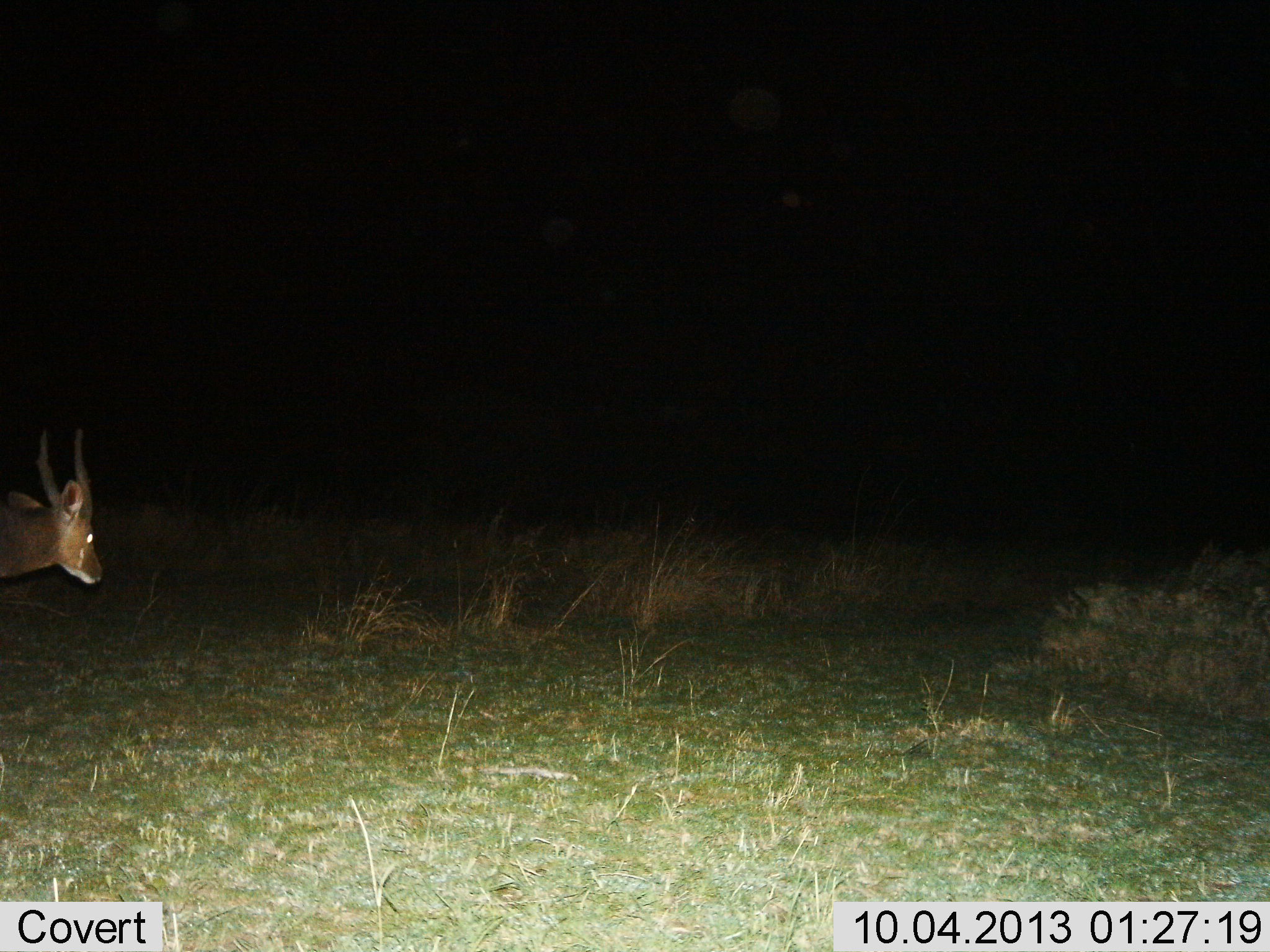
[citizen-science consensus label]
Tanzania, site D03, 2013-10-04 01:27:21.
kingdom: Animalia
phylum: Chordata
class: Mammalia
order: Artiodactyla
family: Bovidae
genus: Tragelaphus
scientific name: Tragelaphus scriptus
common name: bushbuck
Bushbuck (Tragelaphus scriptus), count 1. Behavior (volunteer vote fractions): standing 50%, resting 0%, moving 50%, interacting 0%. Young present (vote fraction): 0%. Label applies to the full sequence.